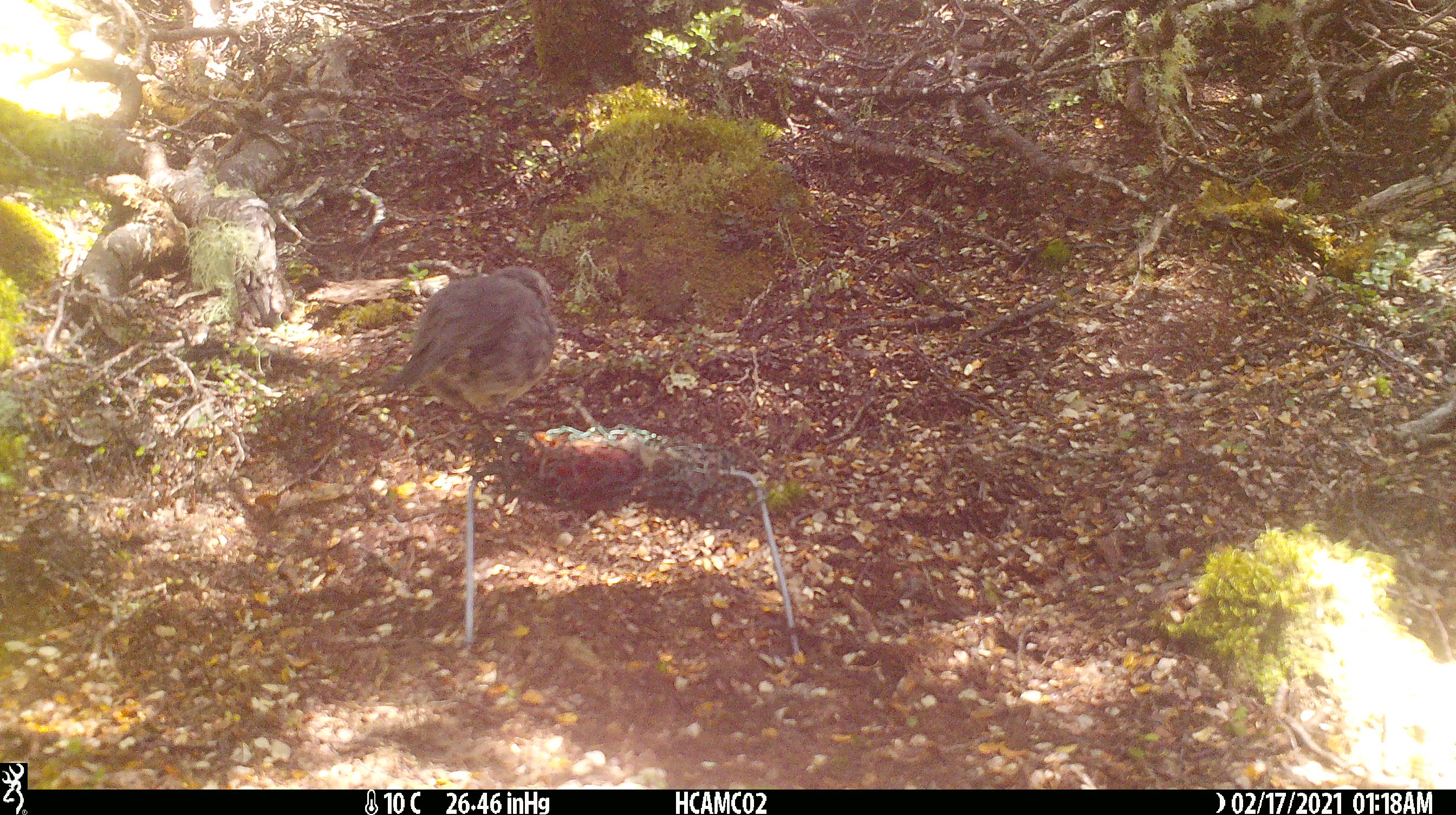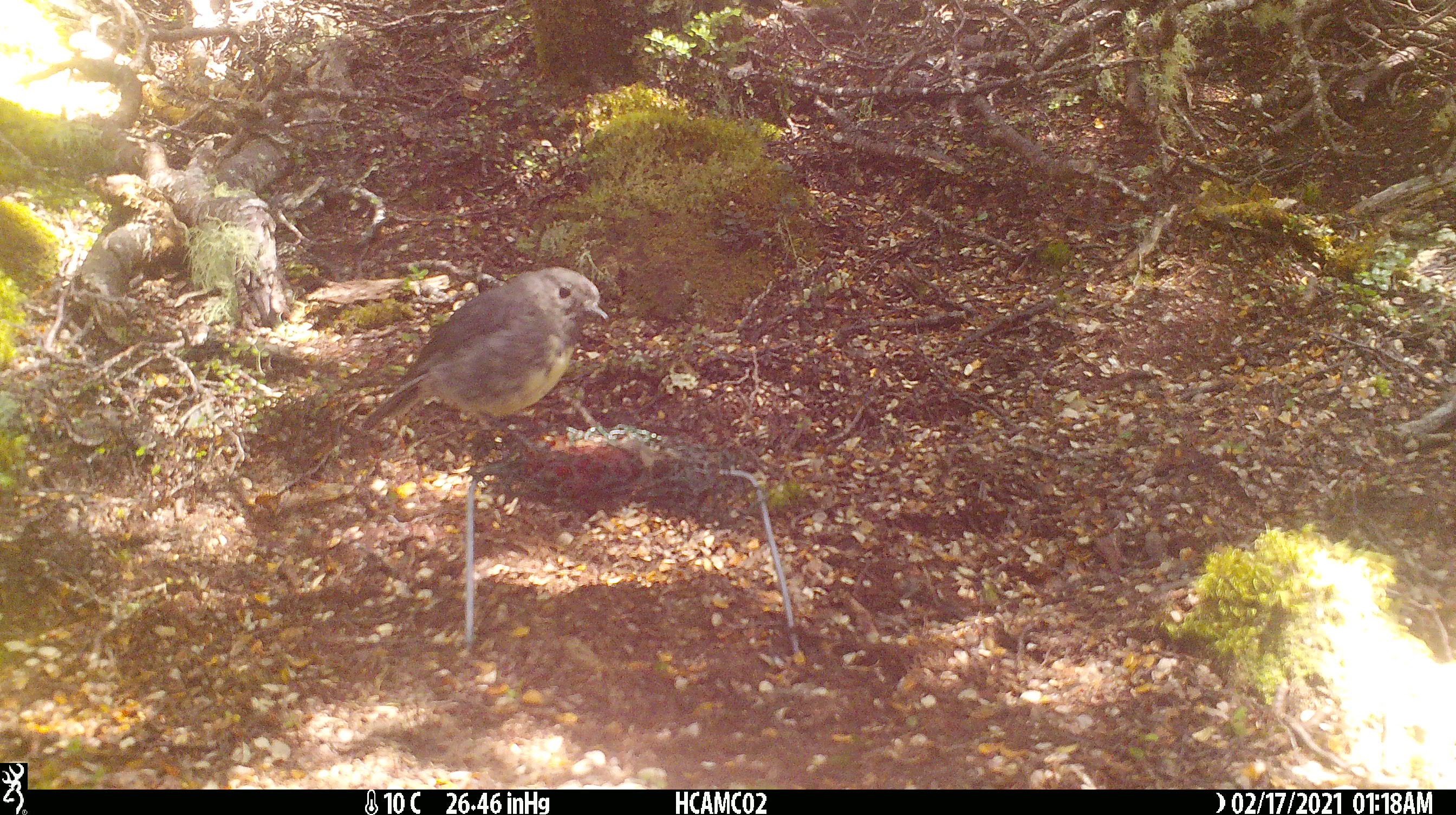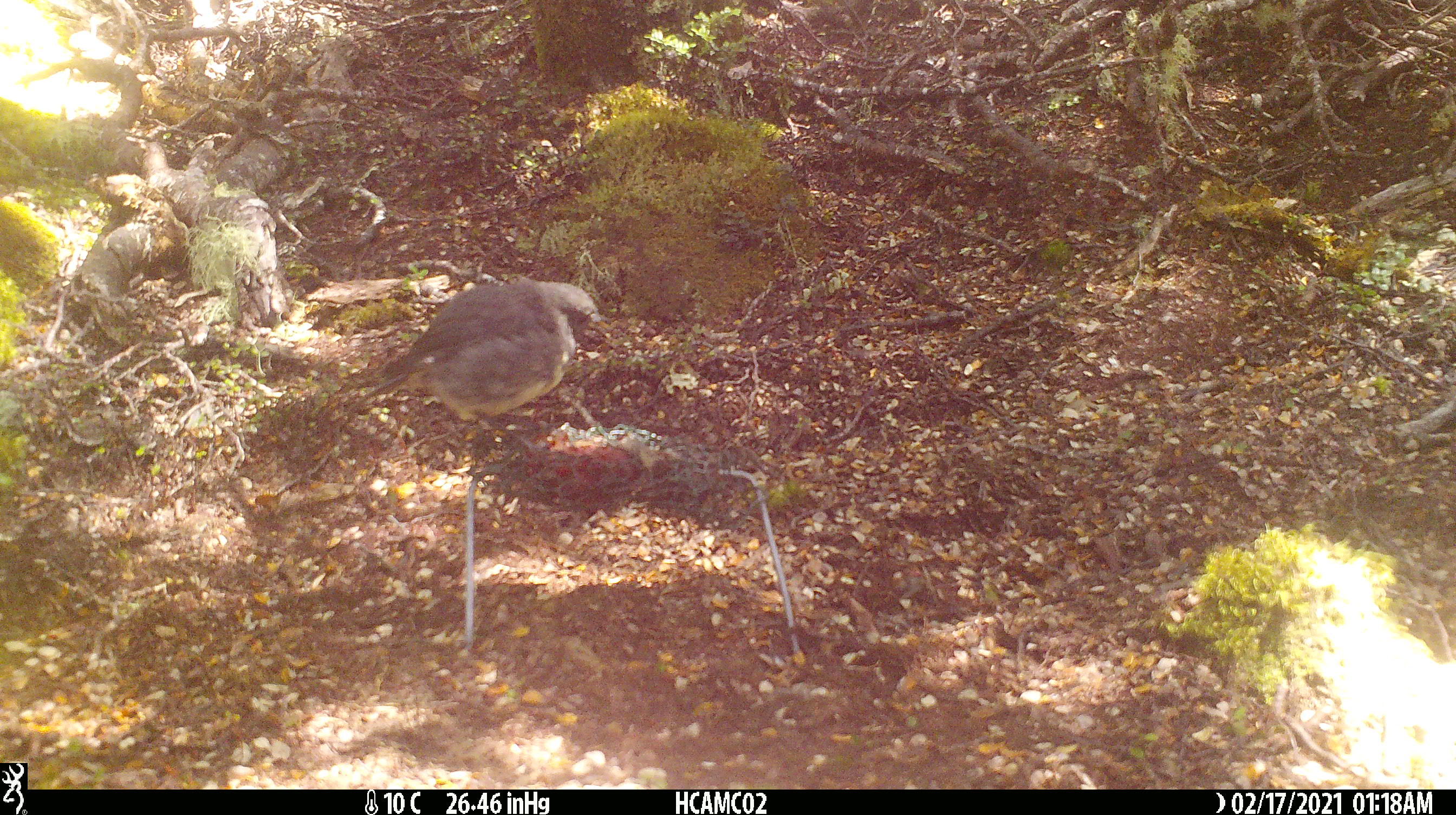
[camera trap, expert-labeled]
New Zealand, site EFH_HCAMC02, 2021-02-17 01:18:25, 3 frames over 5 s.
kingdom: Animalia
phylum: Chordata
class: Aves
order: Passeriformes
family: Petroicidae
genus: Petroica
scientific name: Petroica australis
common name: new zealand robin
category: robin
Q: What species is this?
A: Robin (new zealand robin) (Petroica australis).